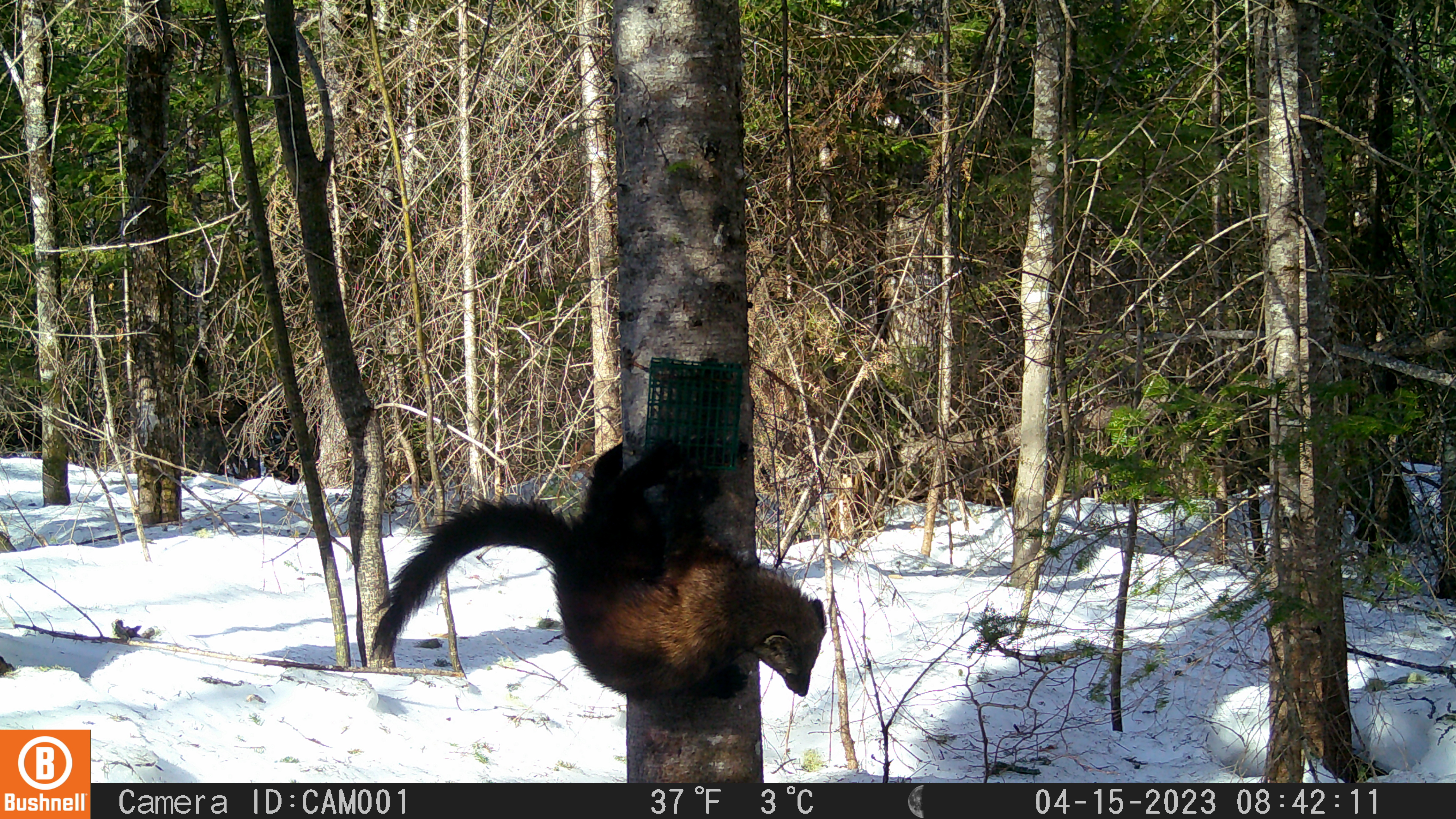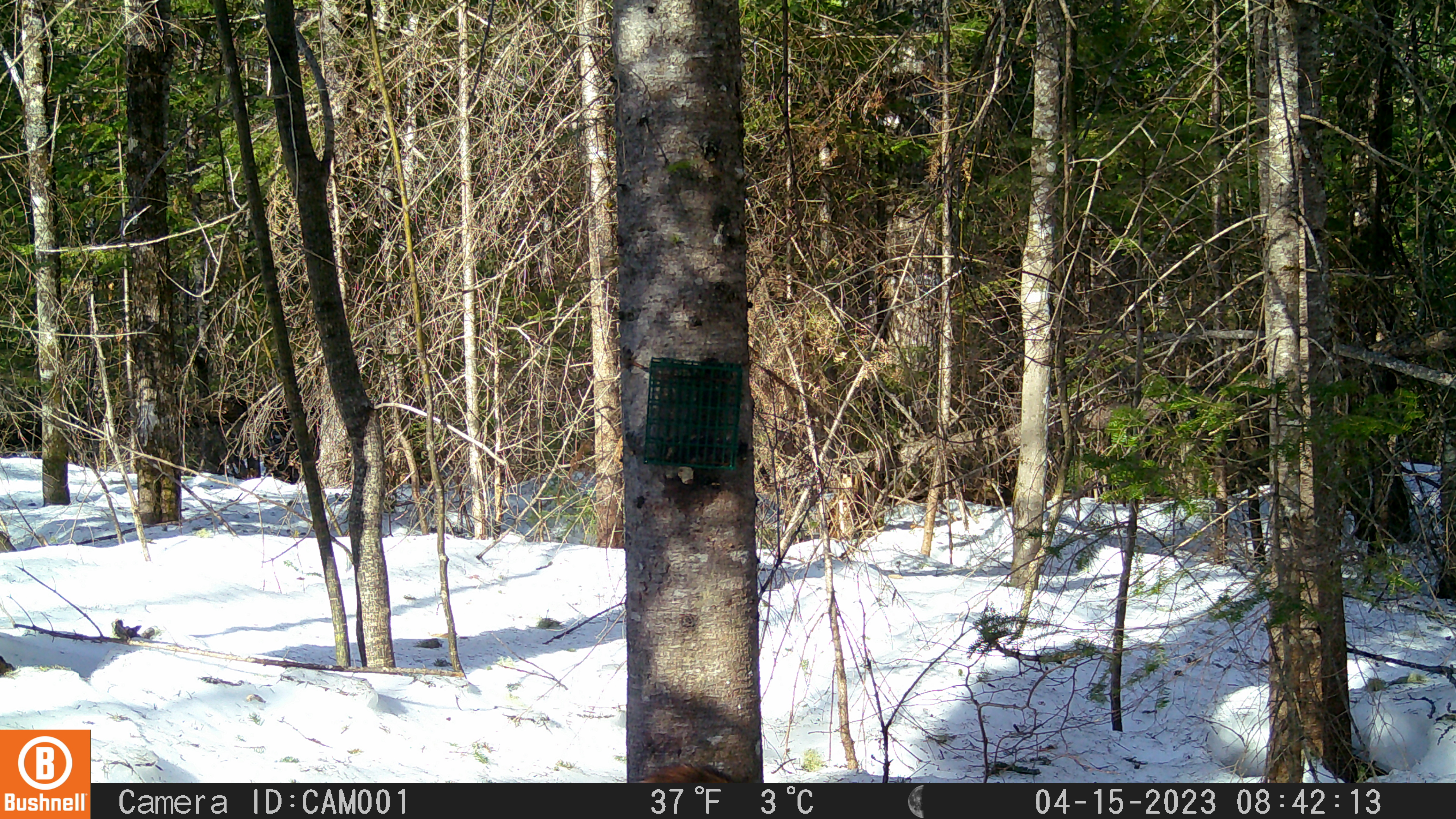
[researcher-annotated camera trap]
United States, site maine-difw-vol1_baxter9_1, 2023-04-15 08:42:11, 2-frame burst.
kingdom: Animalia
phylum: Chordata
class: Mammalia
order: Carnivora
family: Mustelidae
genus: Pekania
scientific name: Pekania pennanti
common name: fisher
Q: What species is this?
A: Fisher (Pekania pennanti).